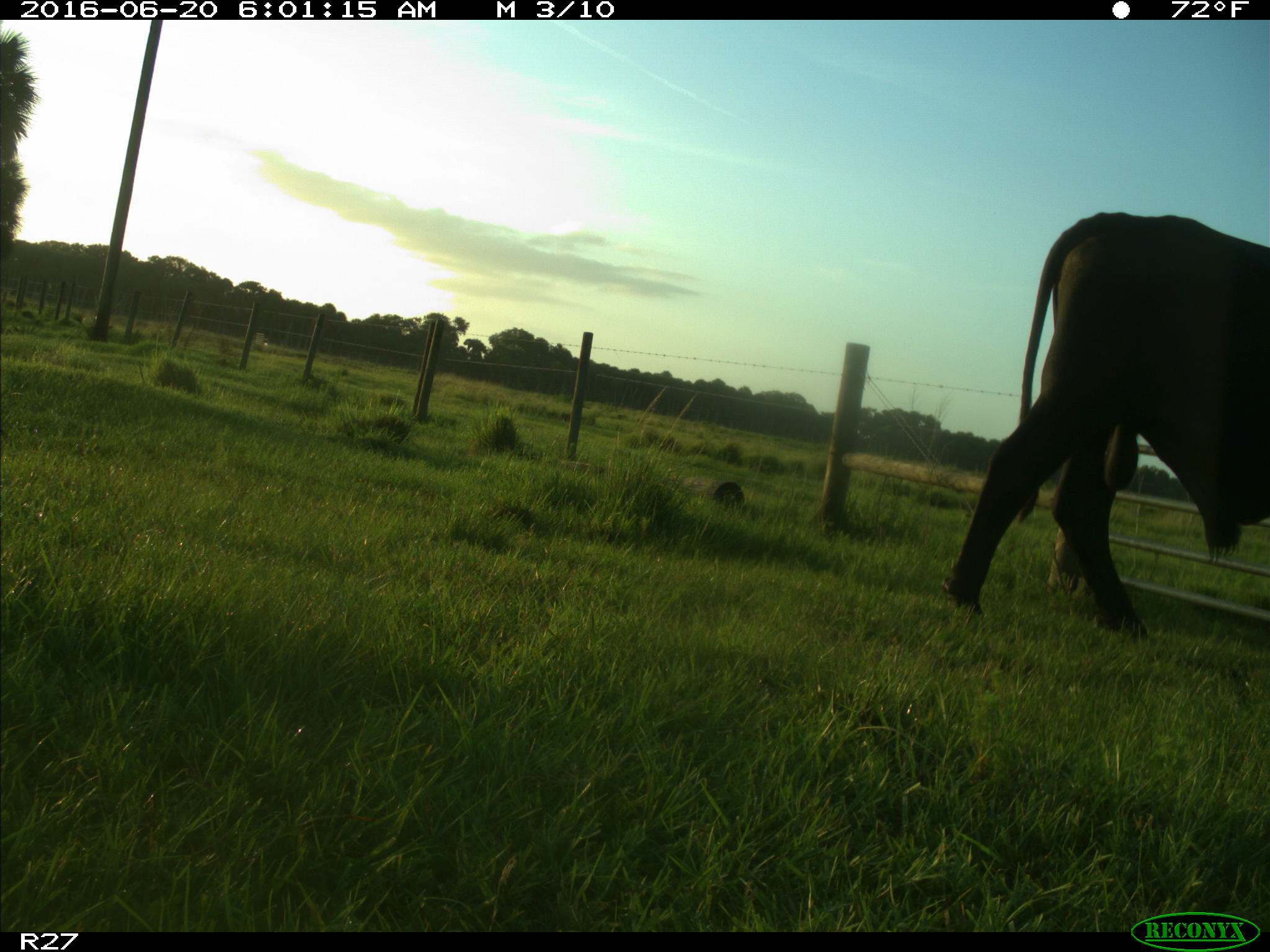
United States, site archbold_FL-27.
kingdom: Animalia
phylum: Chordata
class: Mammalia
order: Artiodactyla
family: Bovidae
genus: Bos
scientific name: Bos taurus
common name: domestic cow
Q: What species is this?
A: Bos taurus (domestic cow).